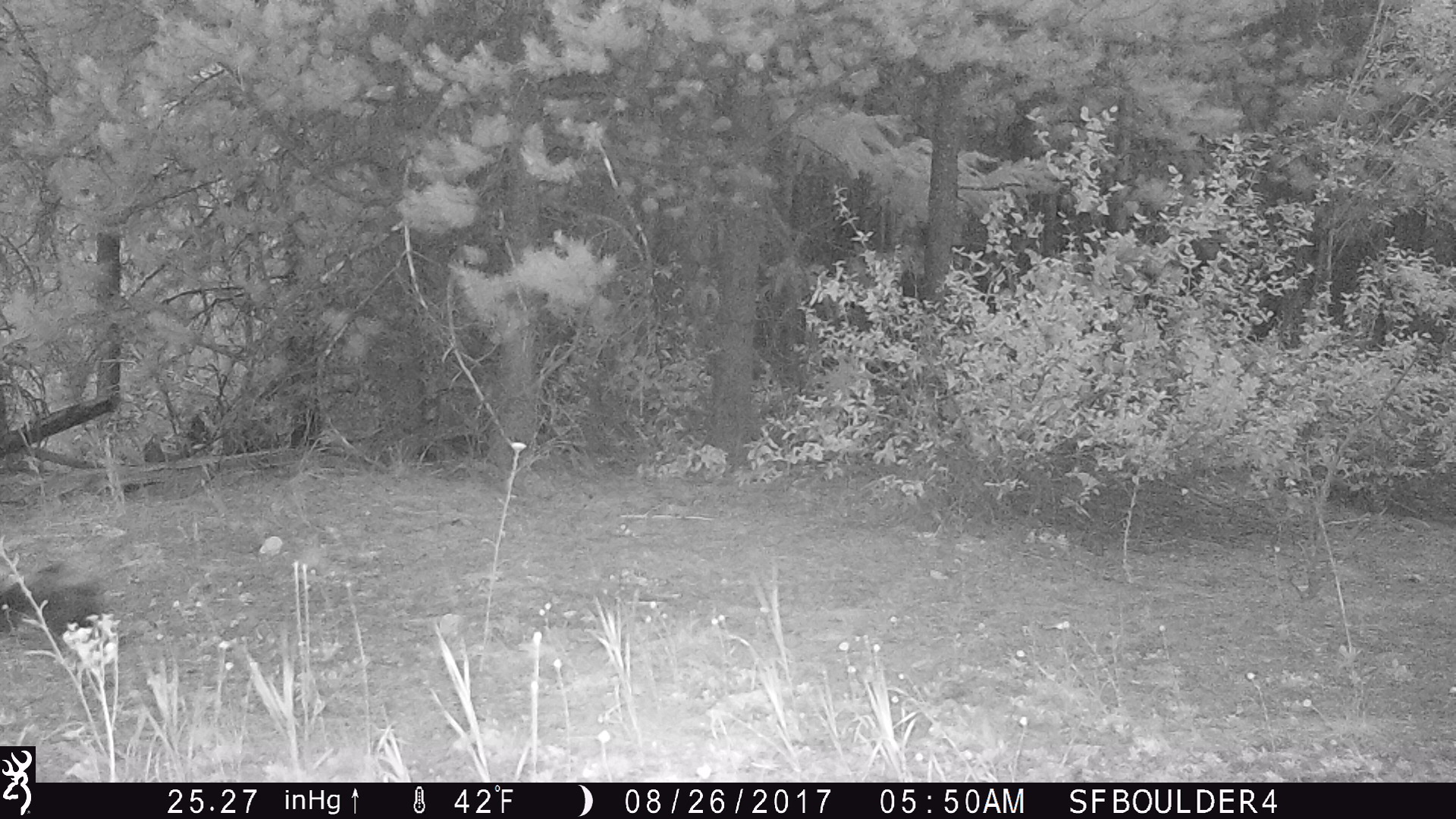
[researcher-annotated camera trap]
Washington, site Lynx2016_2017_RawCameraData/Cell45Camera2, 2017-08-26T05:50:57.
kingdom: Animalia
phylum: Chordata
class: Mammalia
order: Carnivora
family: Mephitidae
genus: Mephitis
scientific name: Mephitis mephitis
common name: striped skunk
Mephitis mephitis (striped skunk). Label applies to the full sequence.